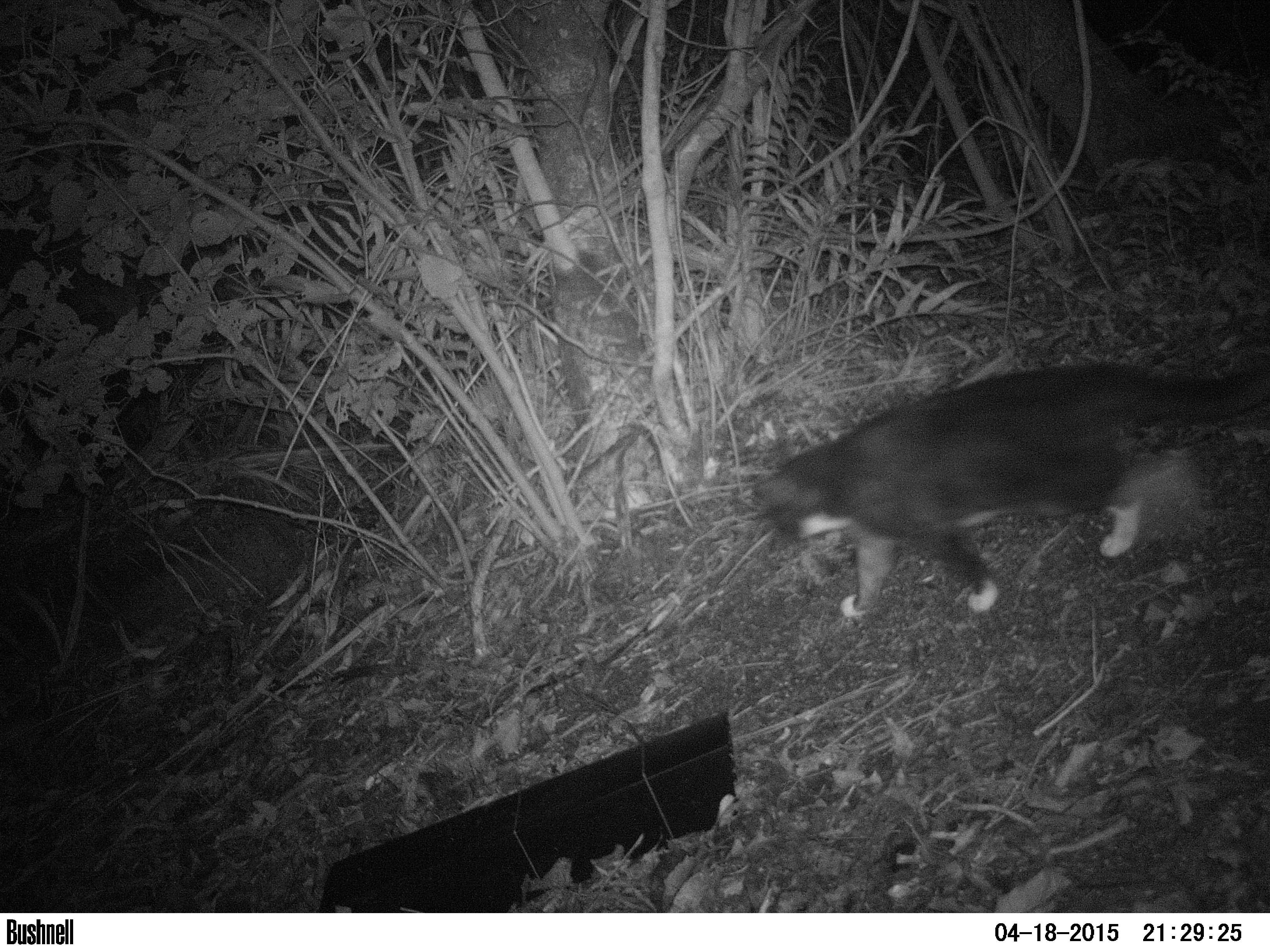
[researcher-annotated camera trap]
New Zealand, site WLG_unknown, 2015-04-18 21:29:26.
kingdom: Animalia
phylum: Chordata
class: Mammalia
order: Carnivora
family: Felidae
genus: Felis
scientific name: Felis catus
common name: domestic cat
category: cat